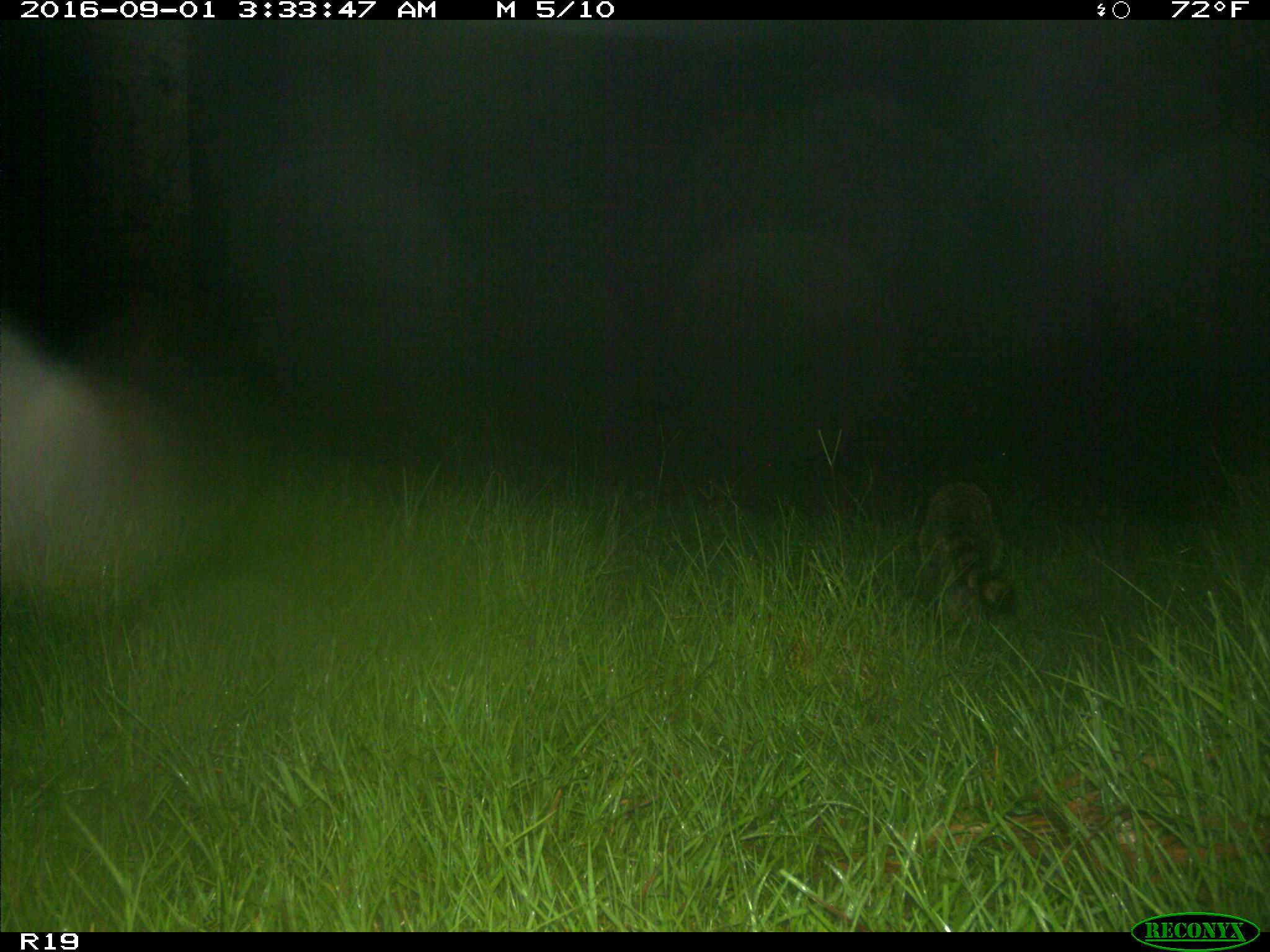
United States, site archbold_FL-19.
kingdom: Animalia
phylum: Chordata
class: Mammalia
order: Carnivora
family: Procyonidae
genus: Procyon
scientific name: Procyon lotor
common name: common raccoon